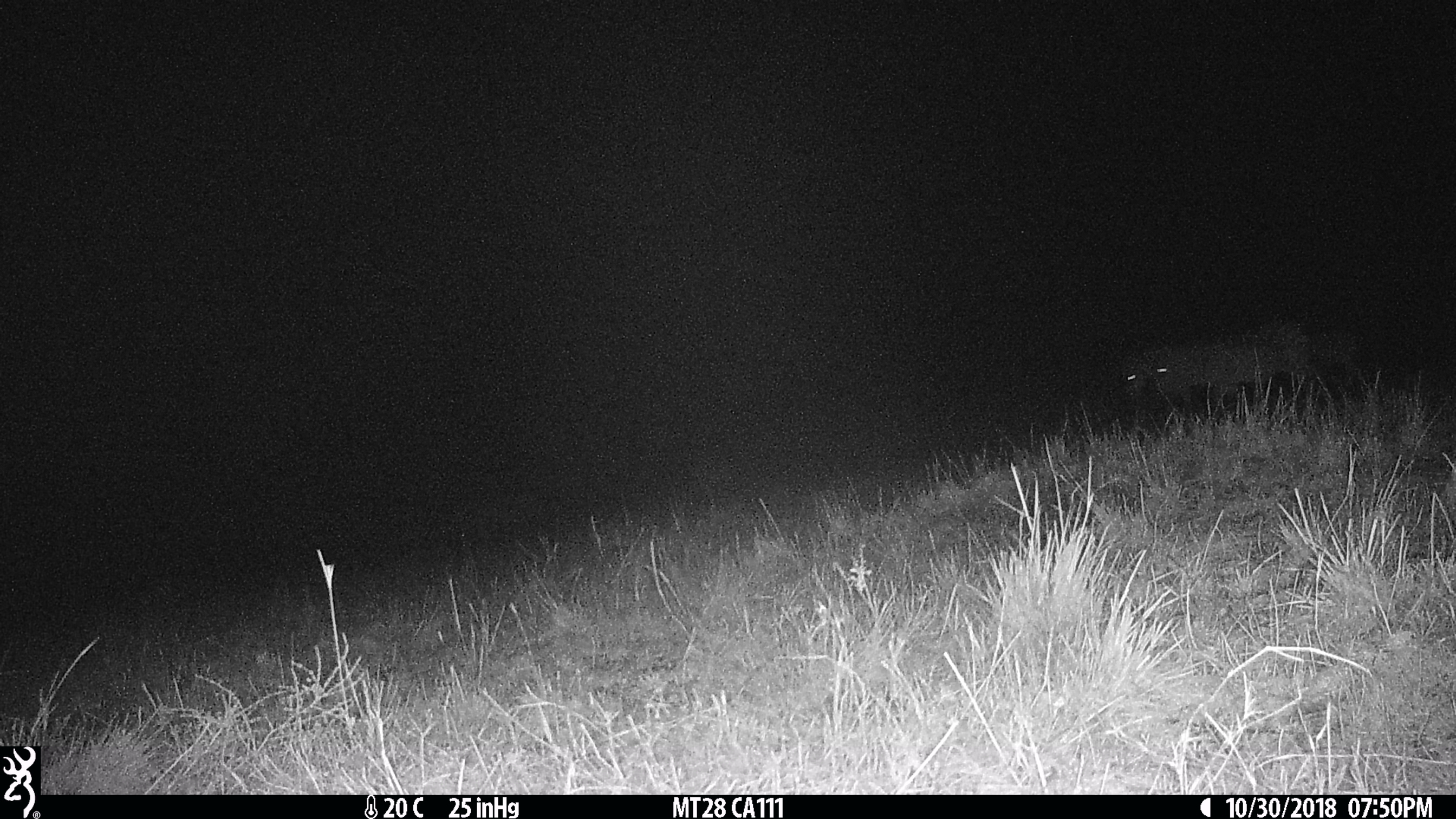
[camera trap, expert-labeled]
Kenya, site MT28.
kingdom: Animalia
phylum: Chordata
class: Mammalia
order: Perissodactyla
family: Equidae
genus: Equus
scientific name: Equus quagga burchellii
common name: burchell's zebra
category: zebra